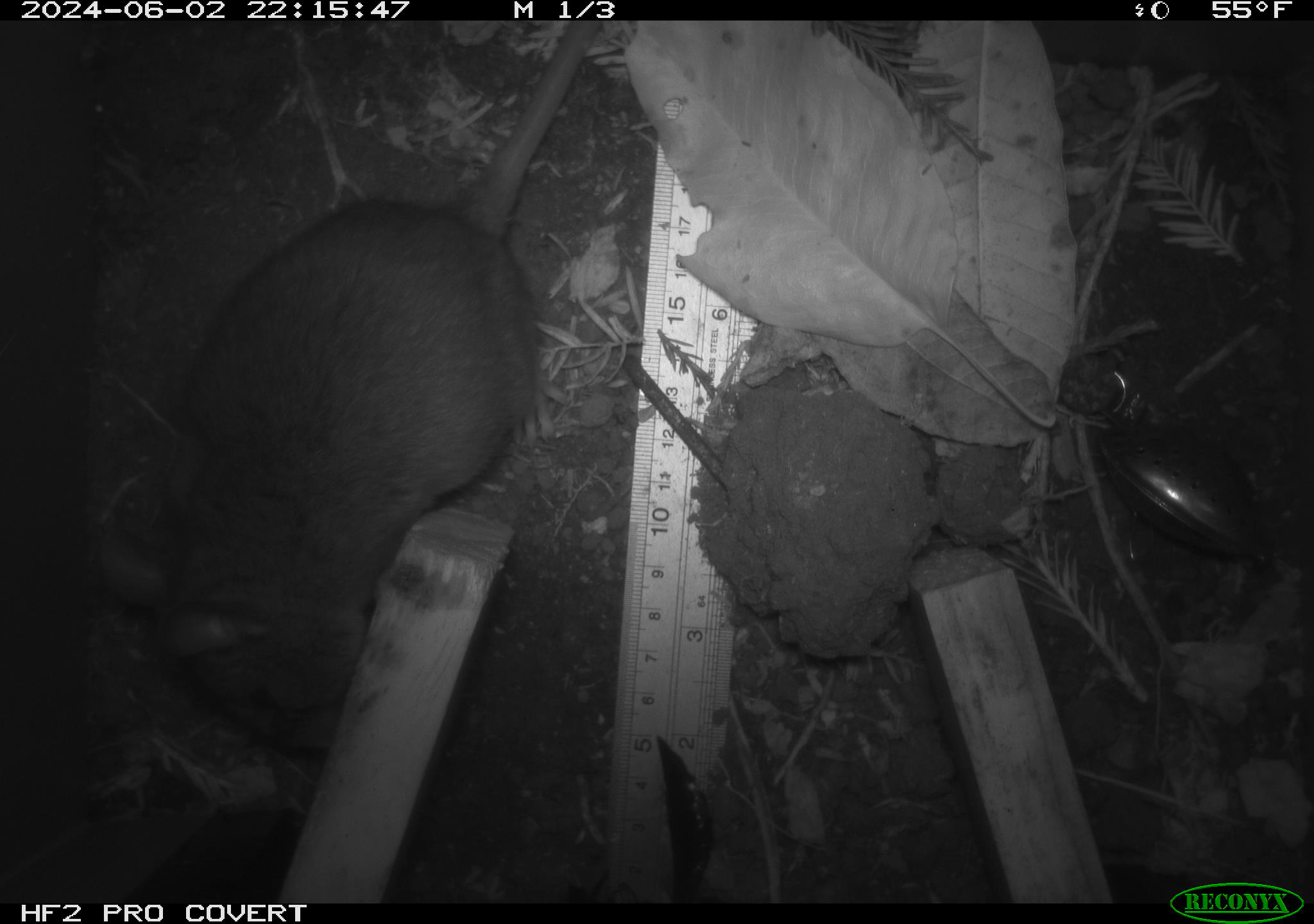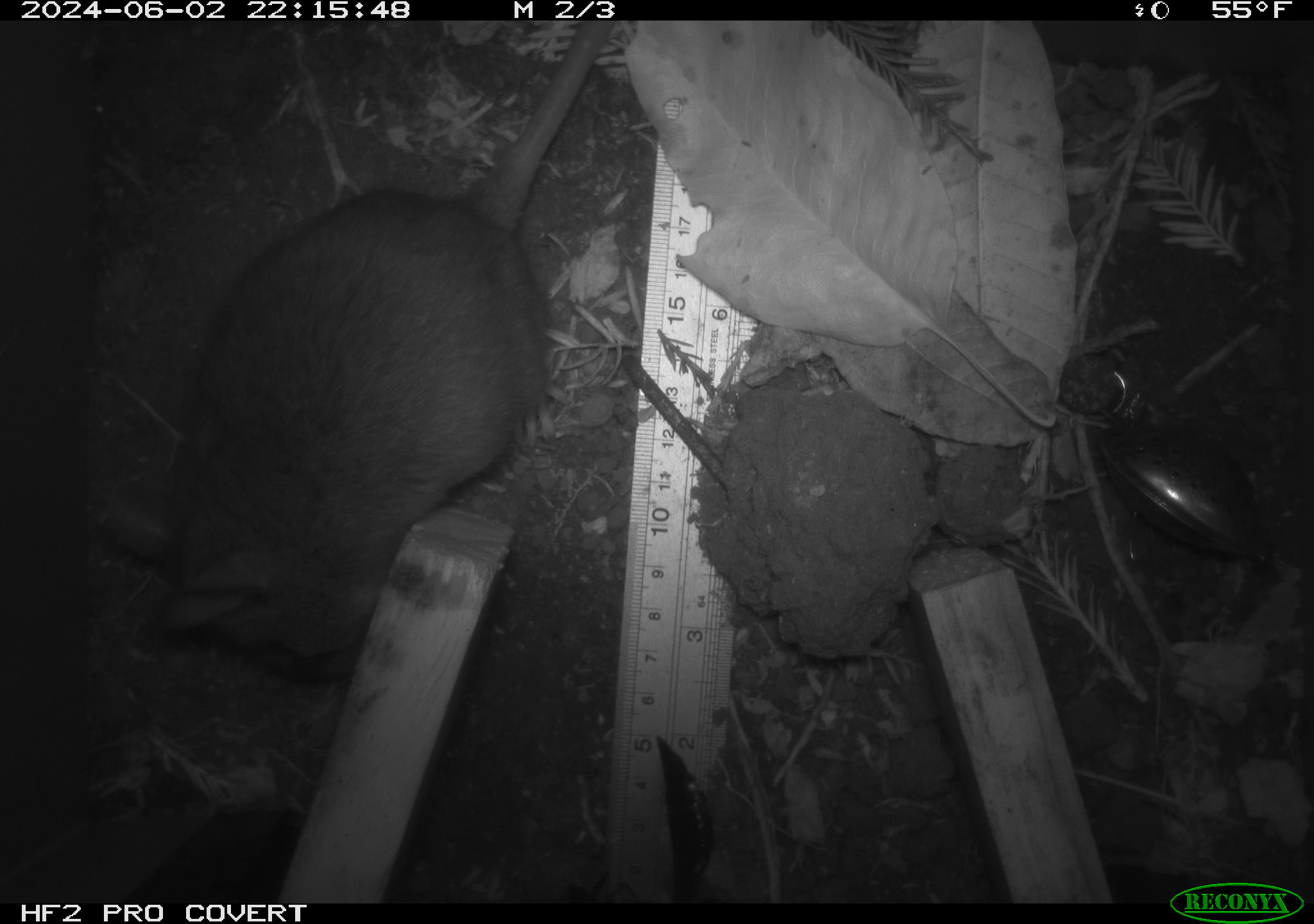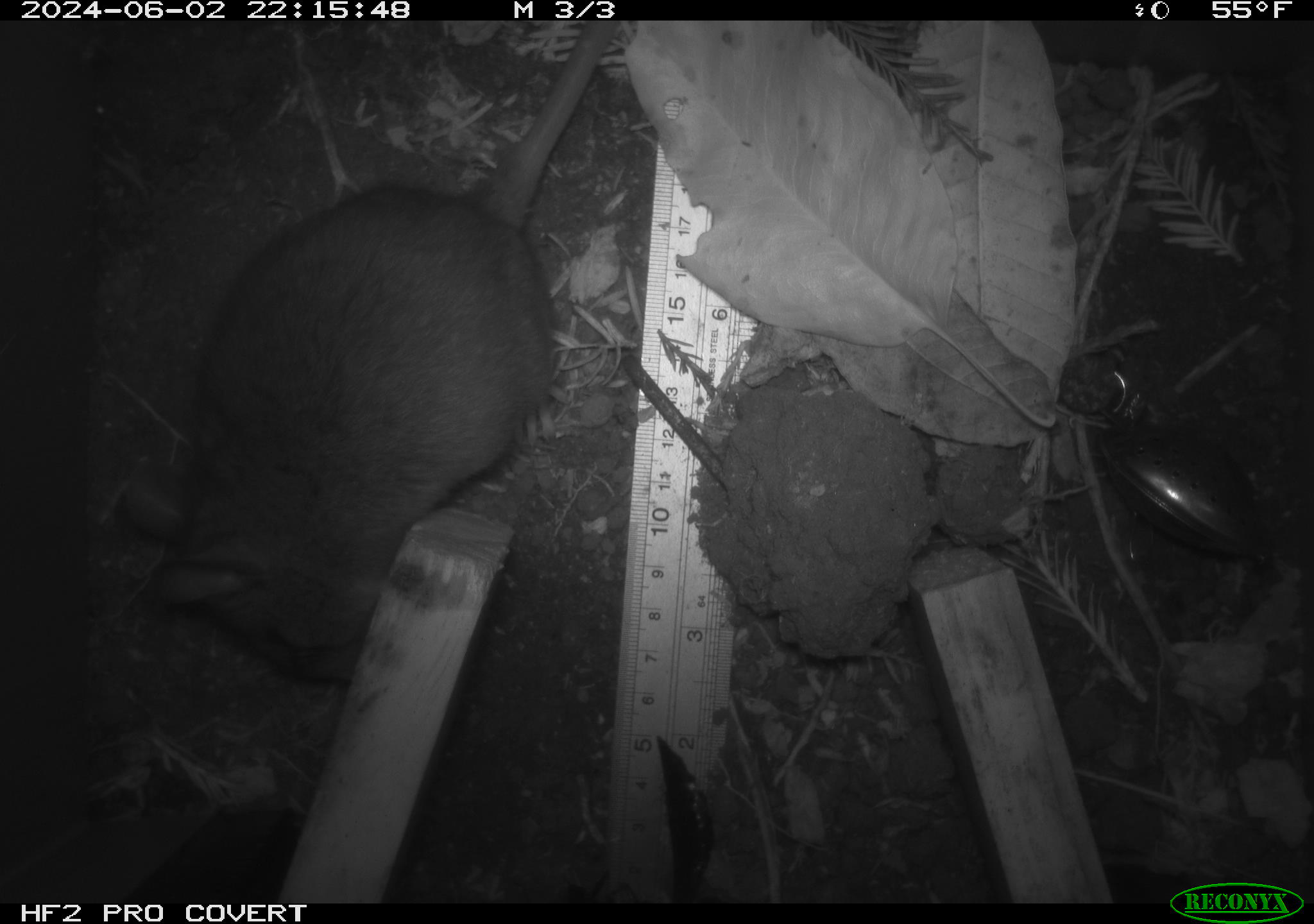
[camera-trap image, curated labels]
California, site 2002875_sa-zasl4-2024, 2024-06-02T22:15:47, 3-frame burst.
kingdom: Animalia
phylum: Chordata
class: Mammalia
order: Rodentia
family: Cricetidae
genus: Neotoma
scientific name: Neotoma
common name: pack rat or woodrat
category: neotoma species